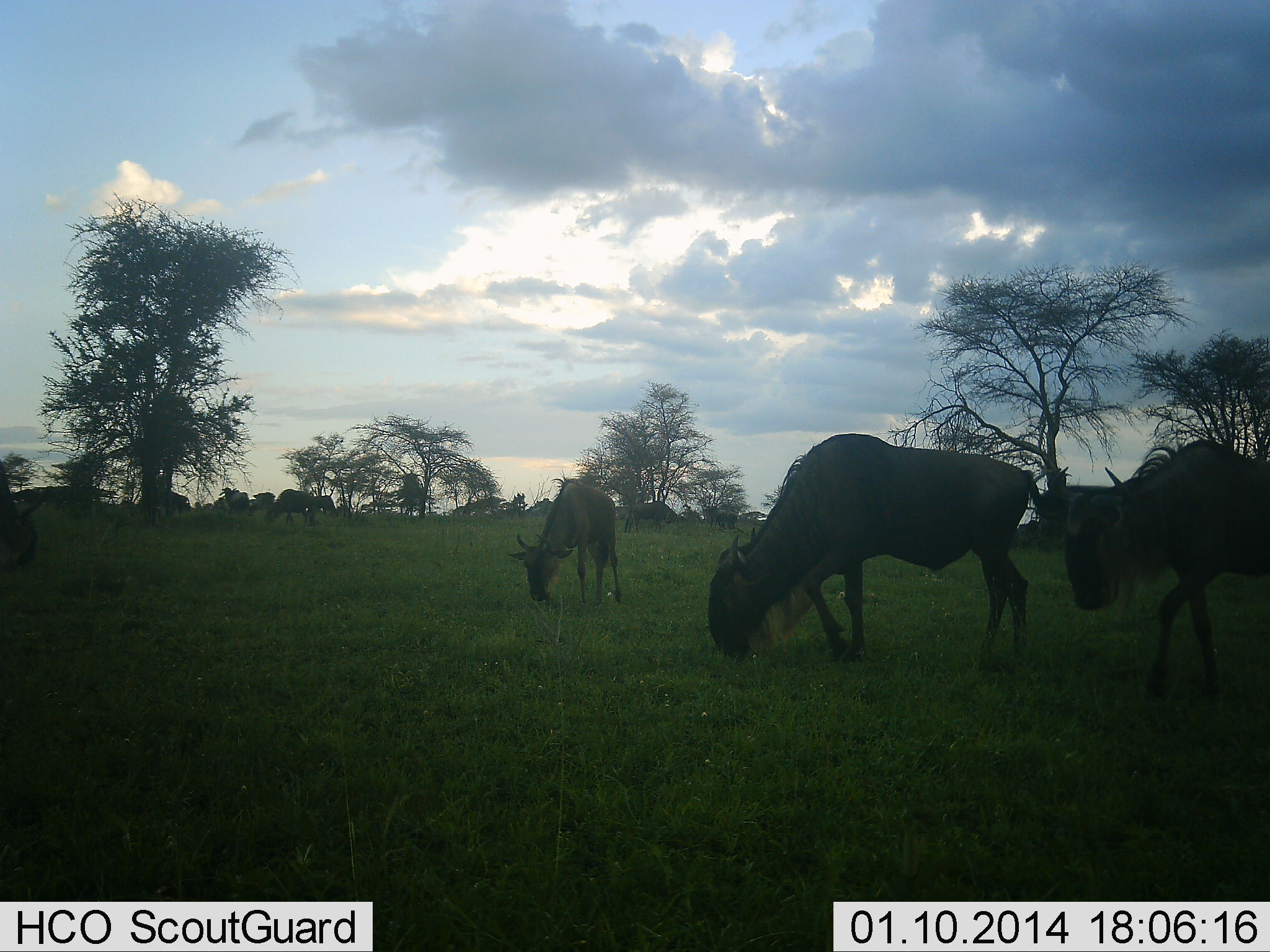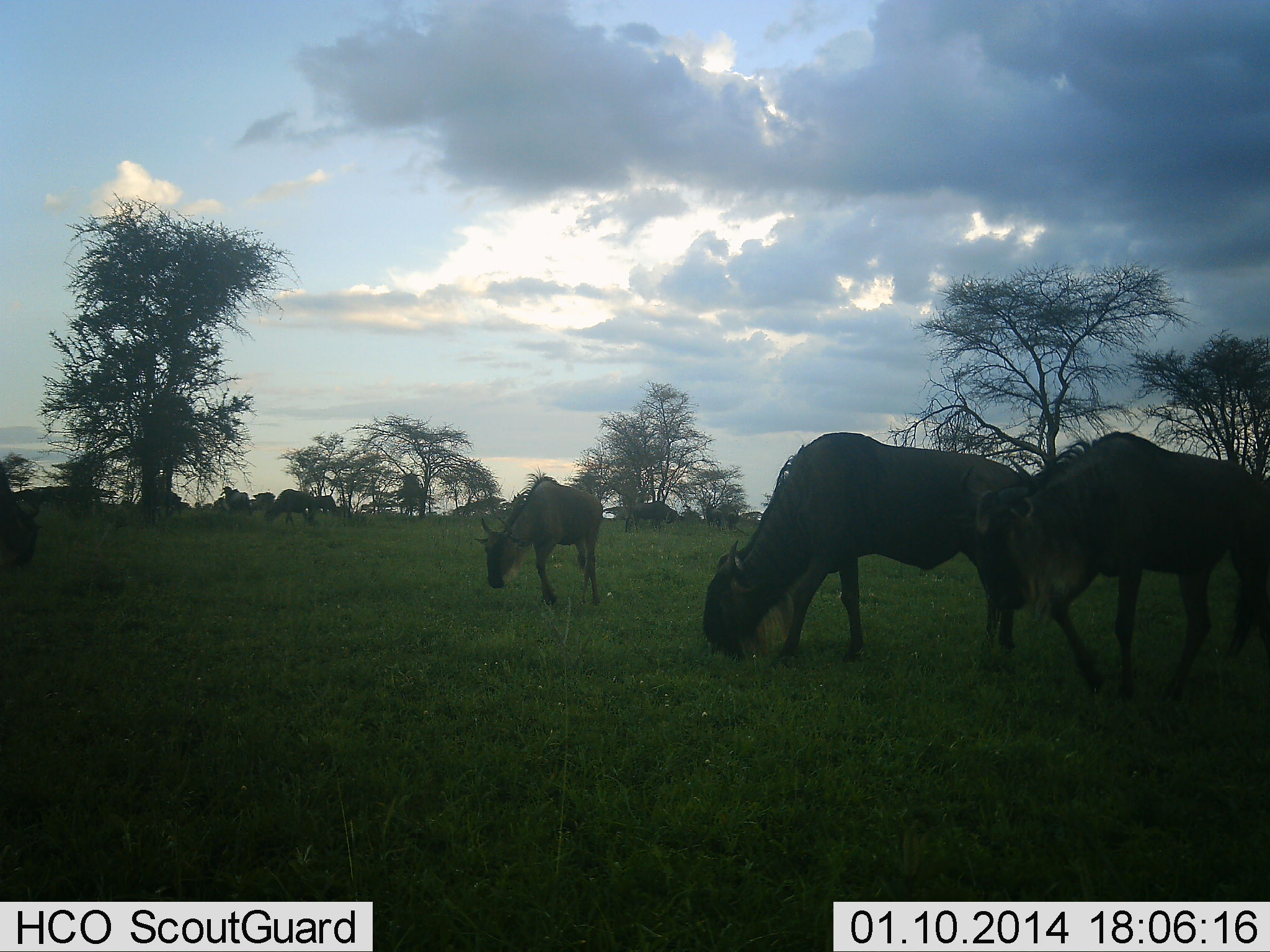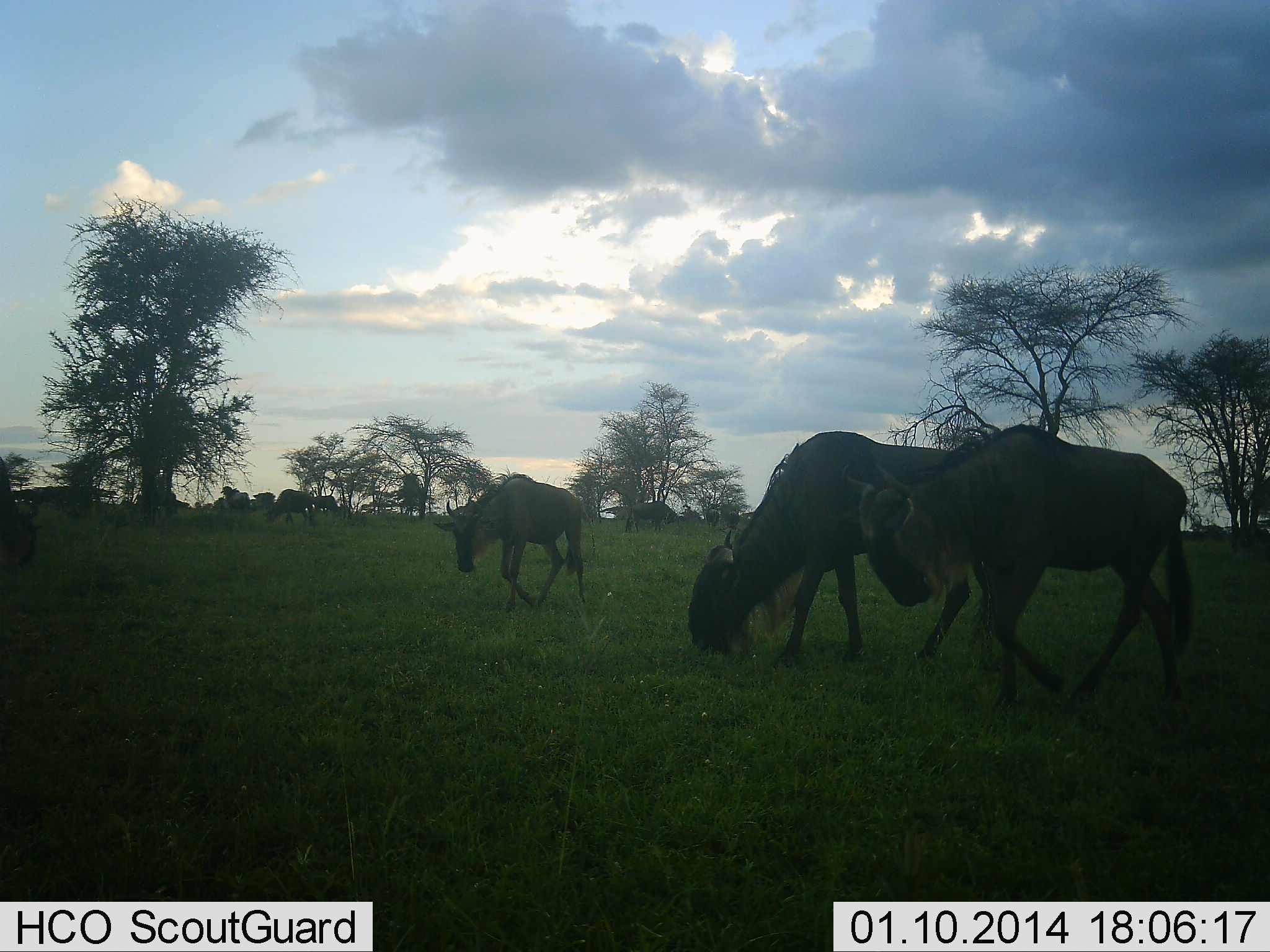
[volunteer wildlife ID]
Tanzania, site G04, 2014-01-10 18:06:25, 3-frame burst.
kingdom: Animalia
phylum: Chordata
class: Mammalia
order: Artiodactyla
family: Bovidae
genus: Connochaetes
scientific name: Connochaetes taurinus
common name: blue wildebeest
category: wildebeest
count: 3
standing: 10%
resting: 0%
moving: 40%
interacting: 0%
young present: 10%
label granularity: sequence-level